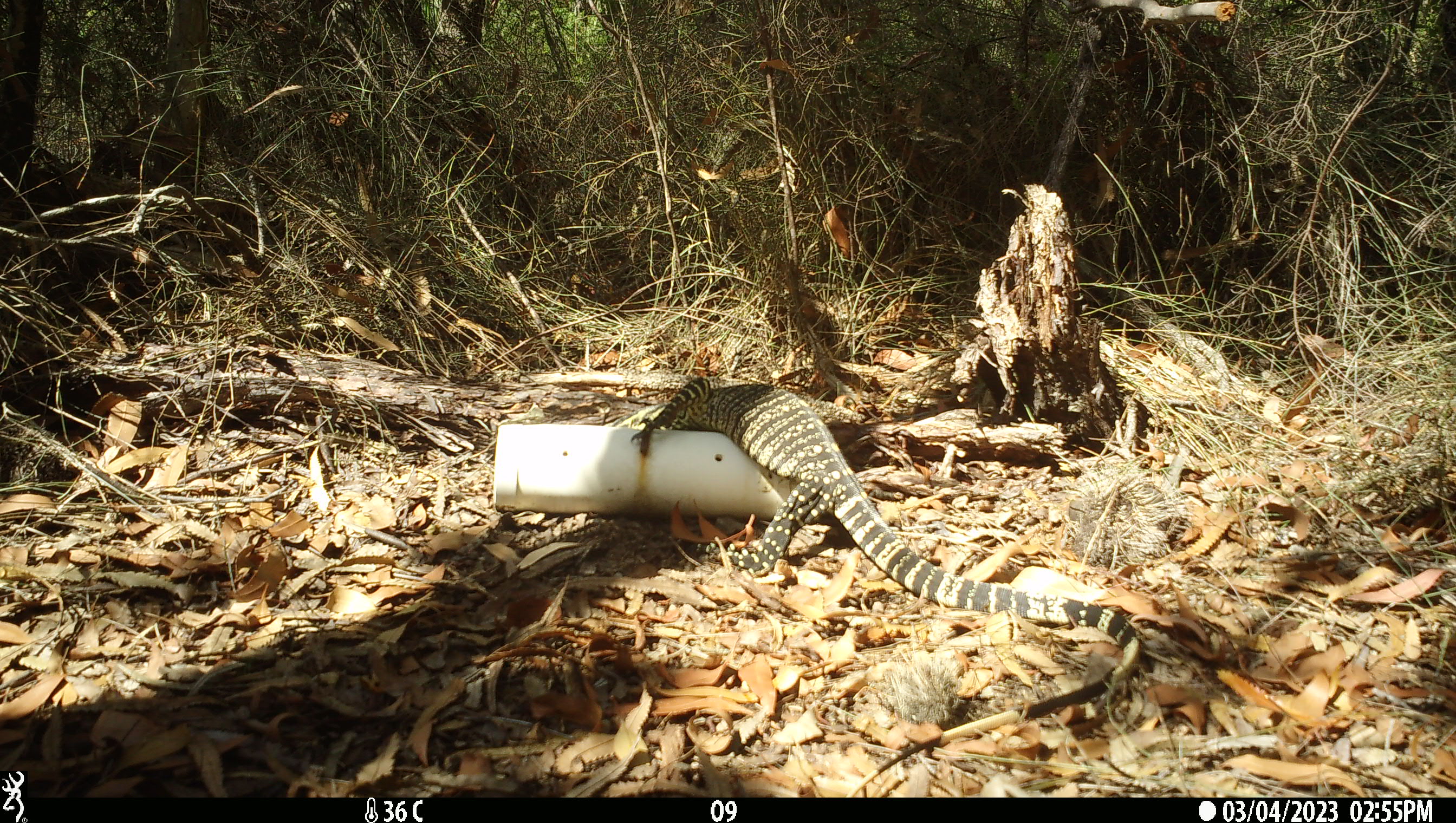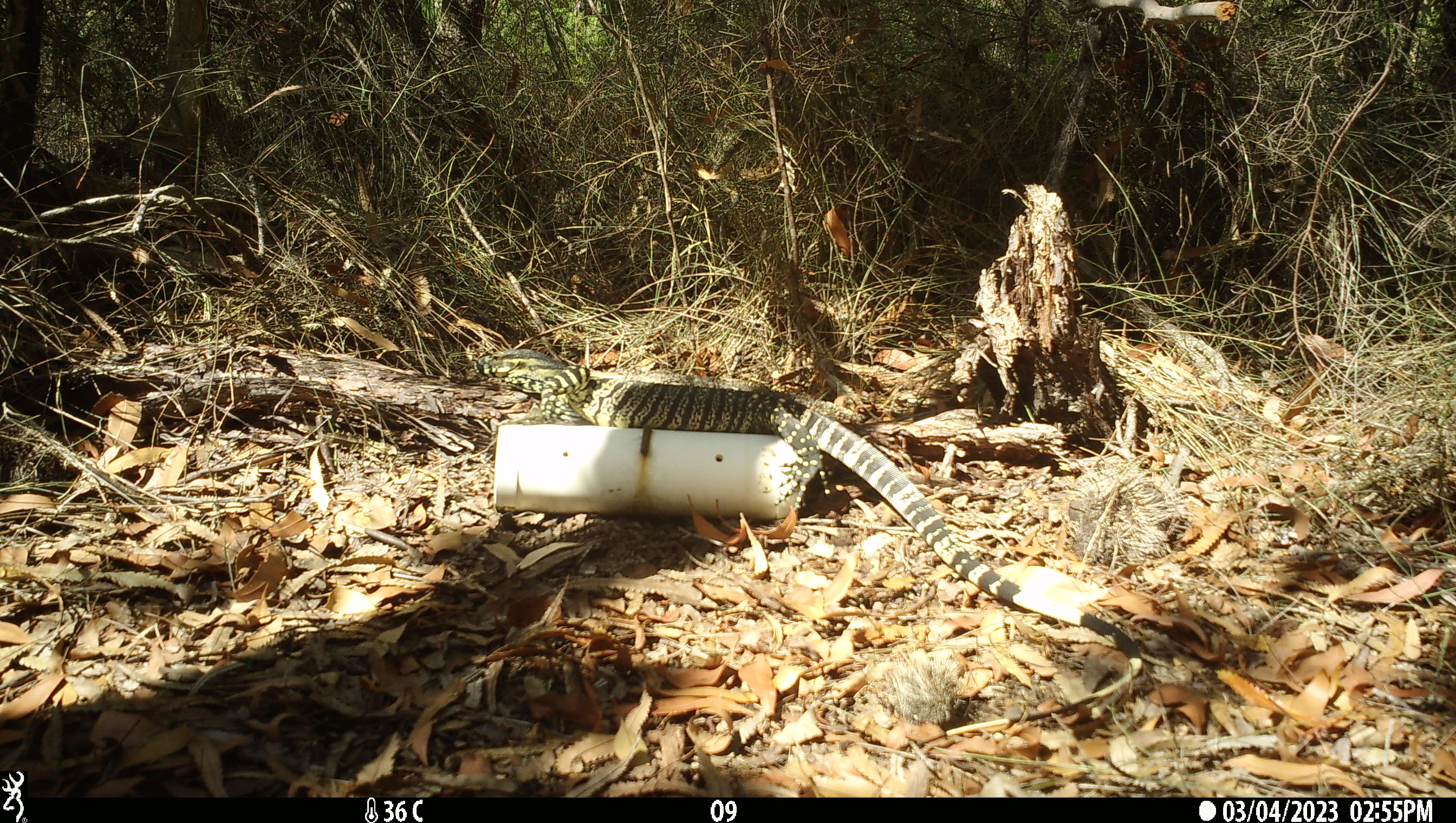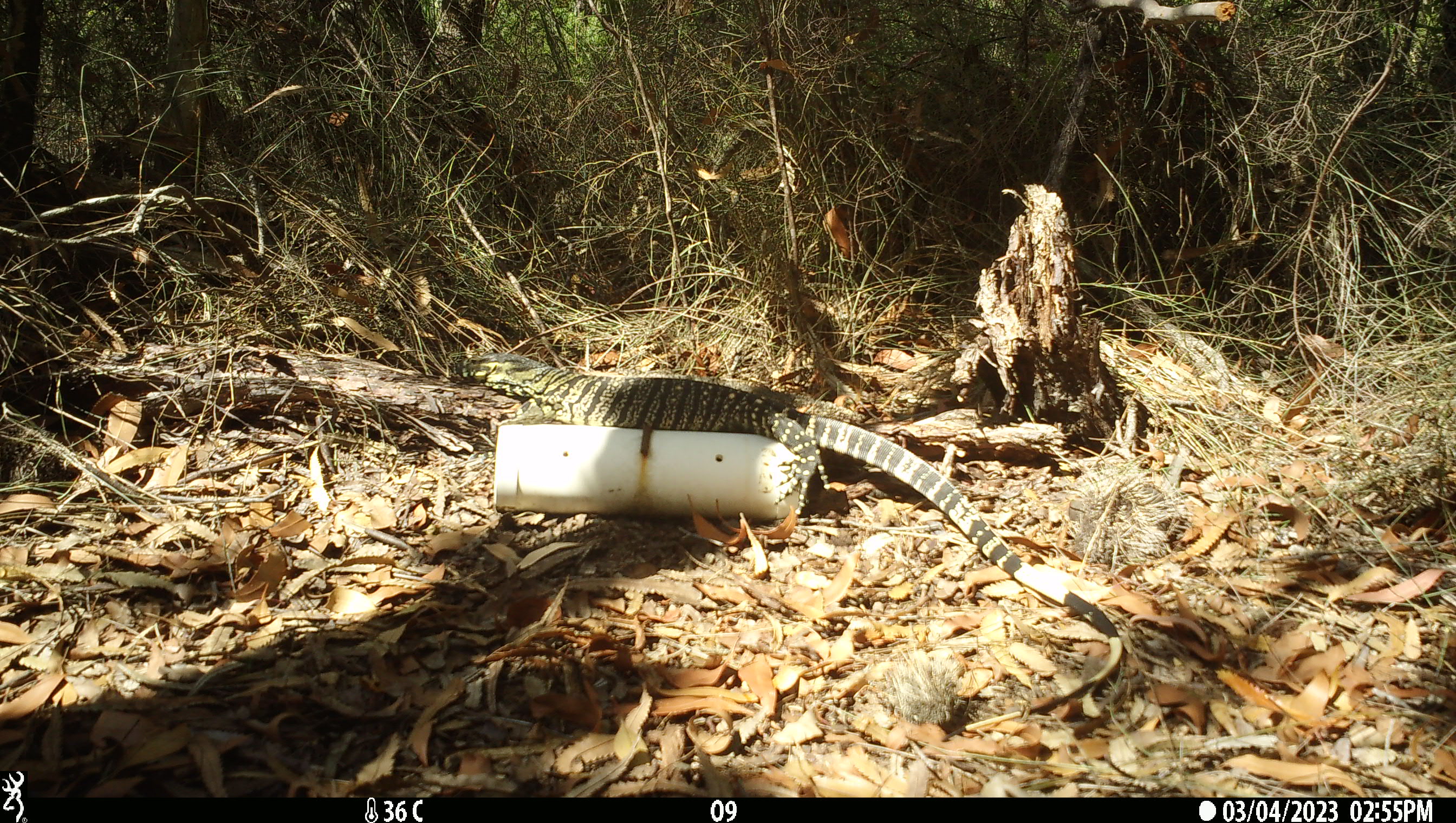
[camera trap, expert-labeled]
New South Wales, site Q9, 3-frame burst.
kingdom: Animalia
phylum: Chordata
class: Reptilia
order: Squamata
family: Varanidae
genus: Varanus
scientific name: Varanus varius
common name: lace monitor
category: goanna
Goanna (lace monitor) (Varanus varius).